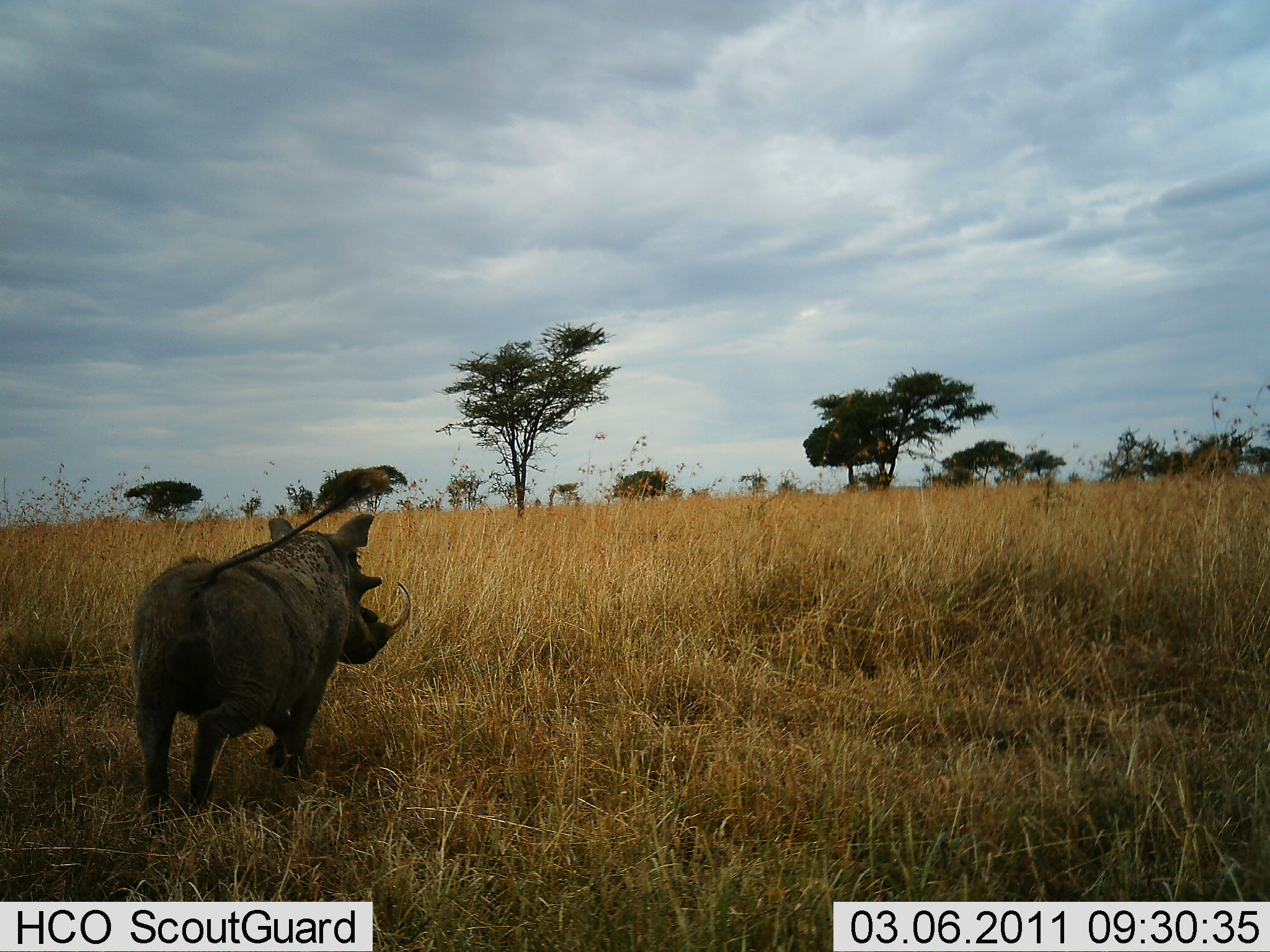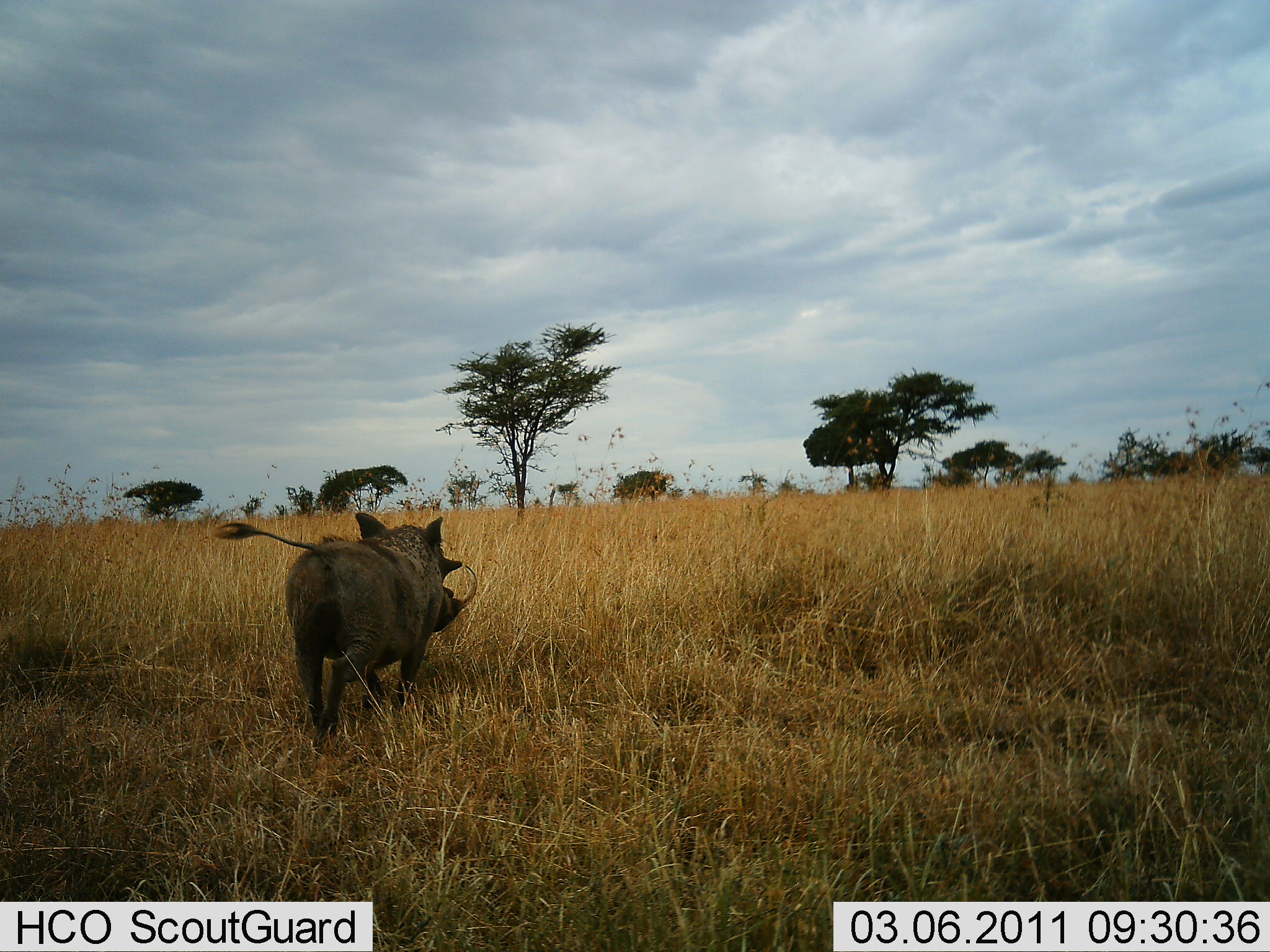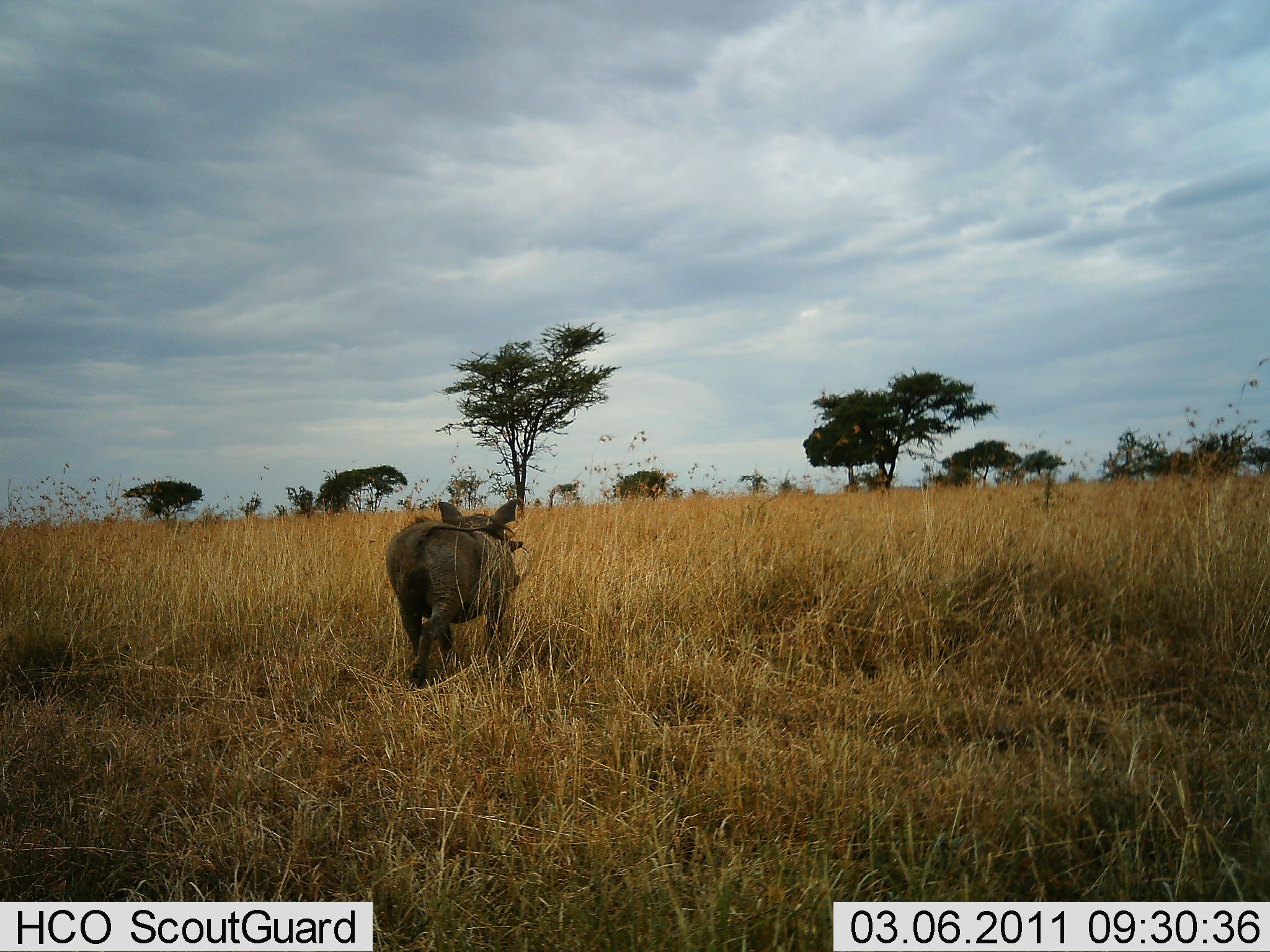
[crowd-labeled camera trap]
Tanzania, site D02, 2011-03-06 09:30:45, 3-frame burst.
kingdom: Animalia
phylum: Chordata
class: Mammalia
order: Artiodactyla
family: Suidae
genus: Phacochoerus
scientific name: Phacochoerus africanus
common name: warthog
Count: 1.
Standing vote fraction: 0%.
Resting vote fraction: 0%.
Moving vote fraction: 91%.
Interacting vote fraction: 0%.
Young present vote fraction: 0%.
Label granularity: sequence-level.